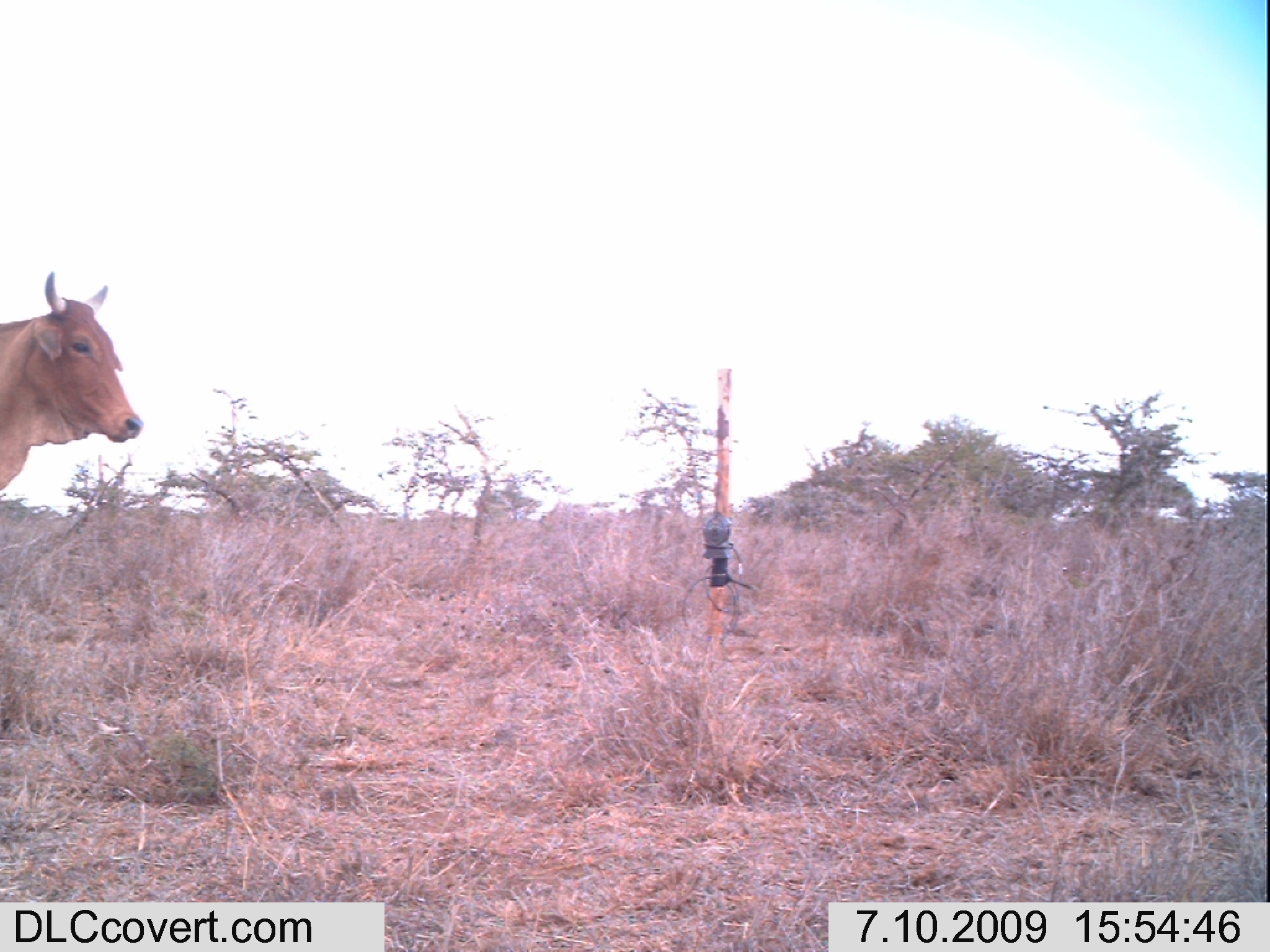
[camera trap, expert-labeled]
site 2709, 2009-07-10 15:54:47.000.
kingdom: Animalia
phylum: Chordata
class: Mammalia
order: Artiodactyla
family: Bovidae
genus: Bos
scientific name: Bos taurus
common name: domestic cattle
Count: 1.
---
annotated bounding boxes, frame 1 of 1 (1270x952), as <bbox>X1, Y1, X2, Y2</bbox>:
bos taurus: <bbox>0, 271, 143, 494</bbox>